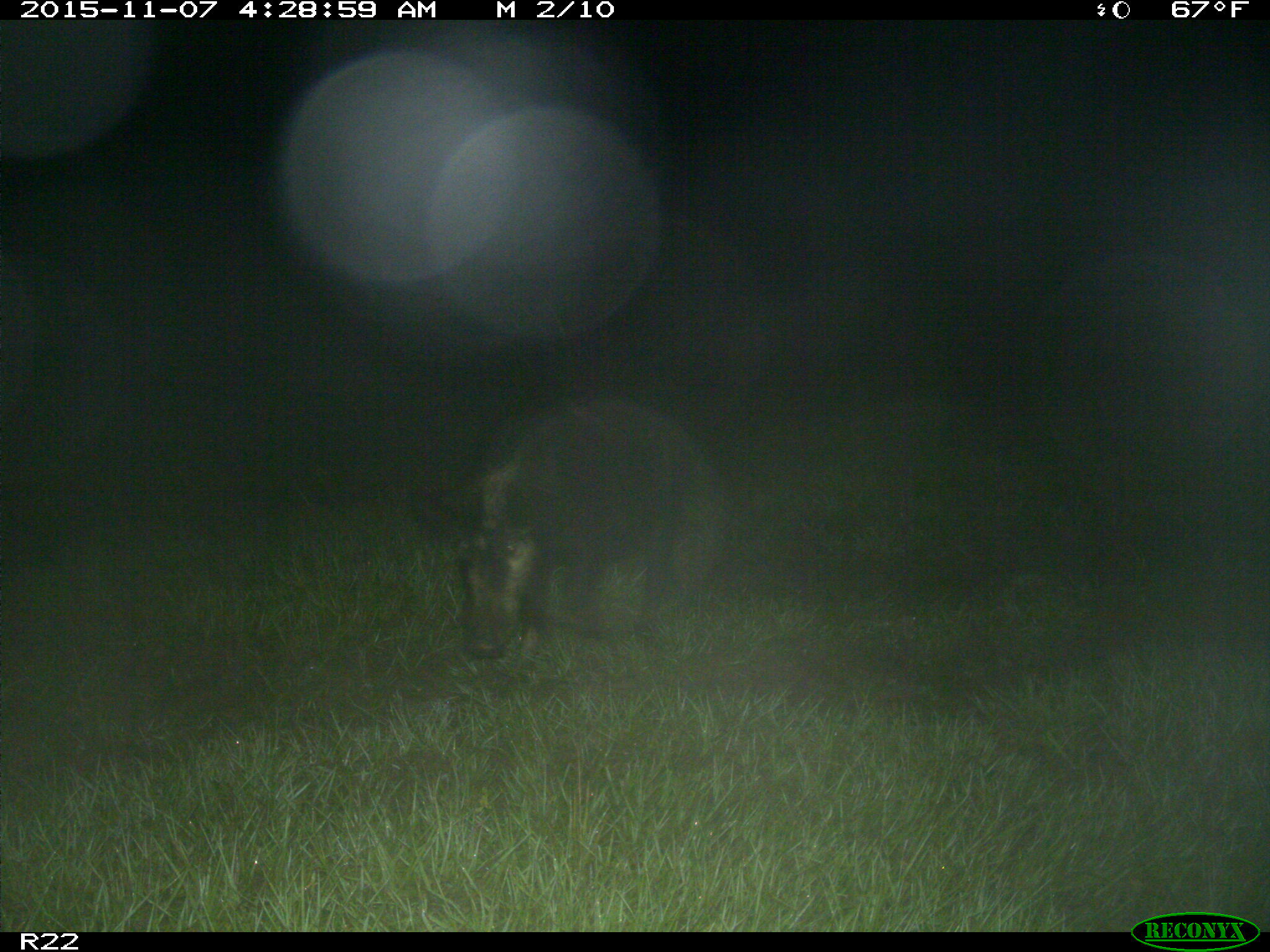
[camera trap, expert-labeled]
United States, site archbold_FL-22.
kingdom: Animalia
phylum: Chordata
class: Mammalia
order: Artiodactyla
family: Suidae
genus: Sus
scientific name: Sus scrofa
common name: wild boar